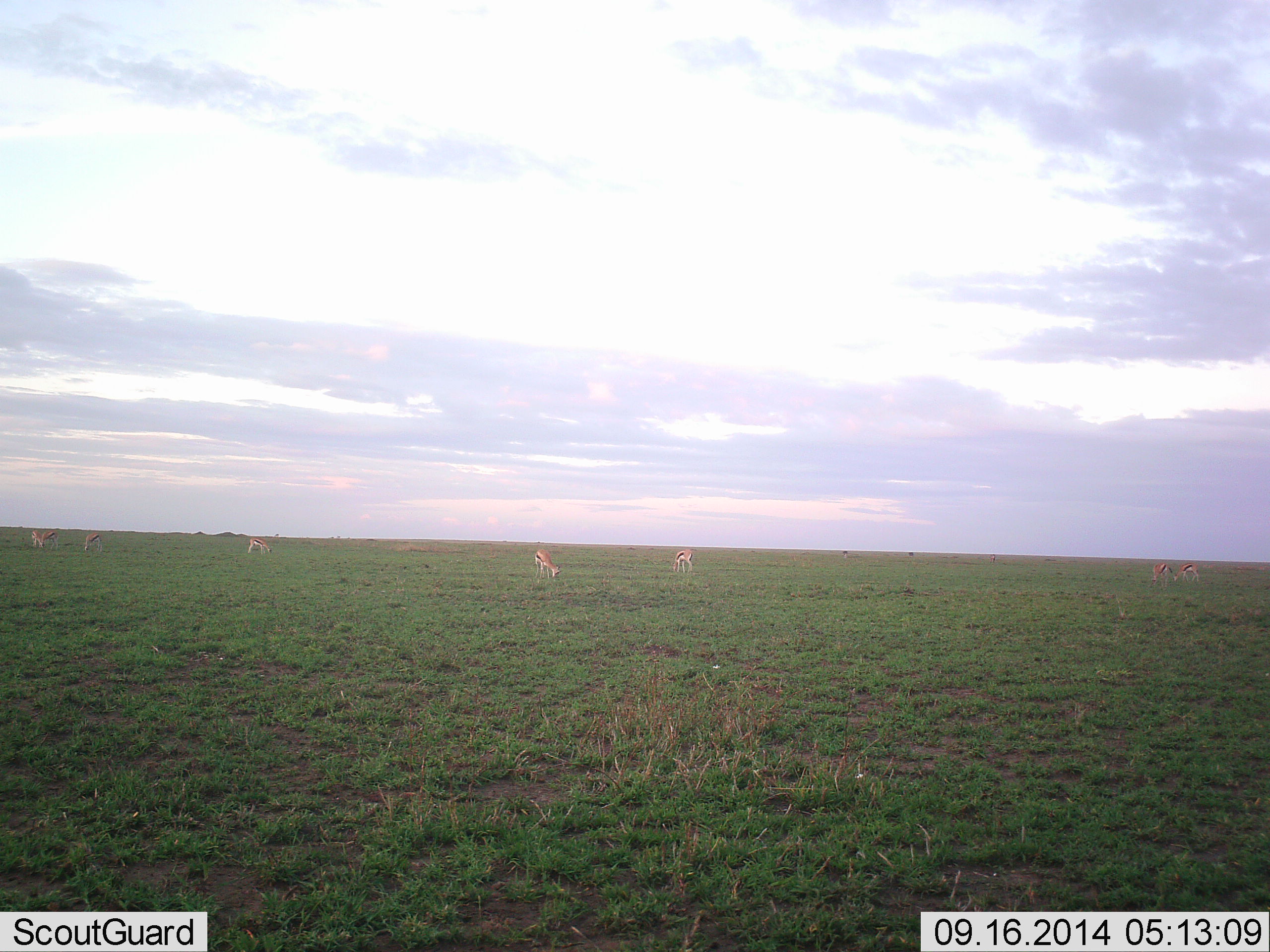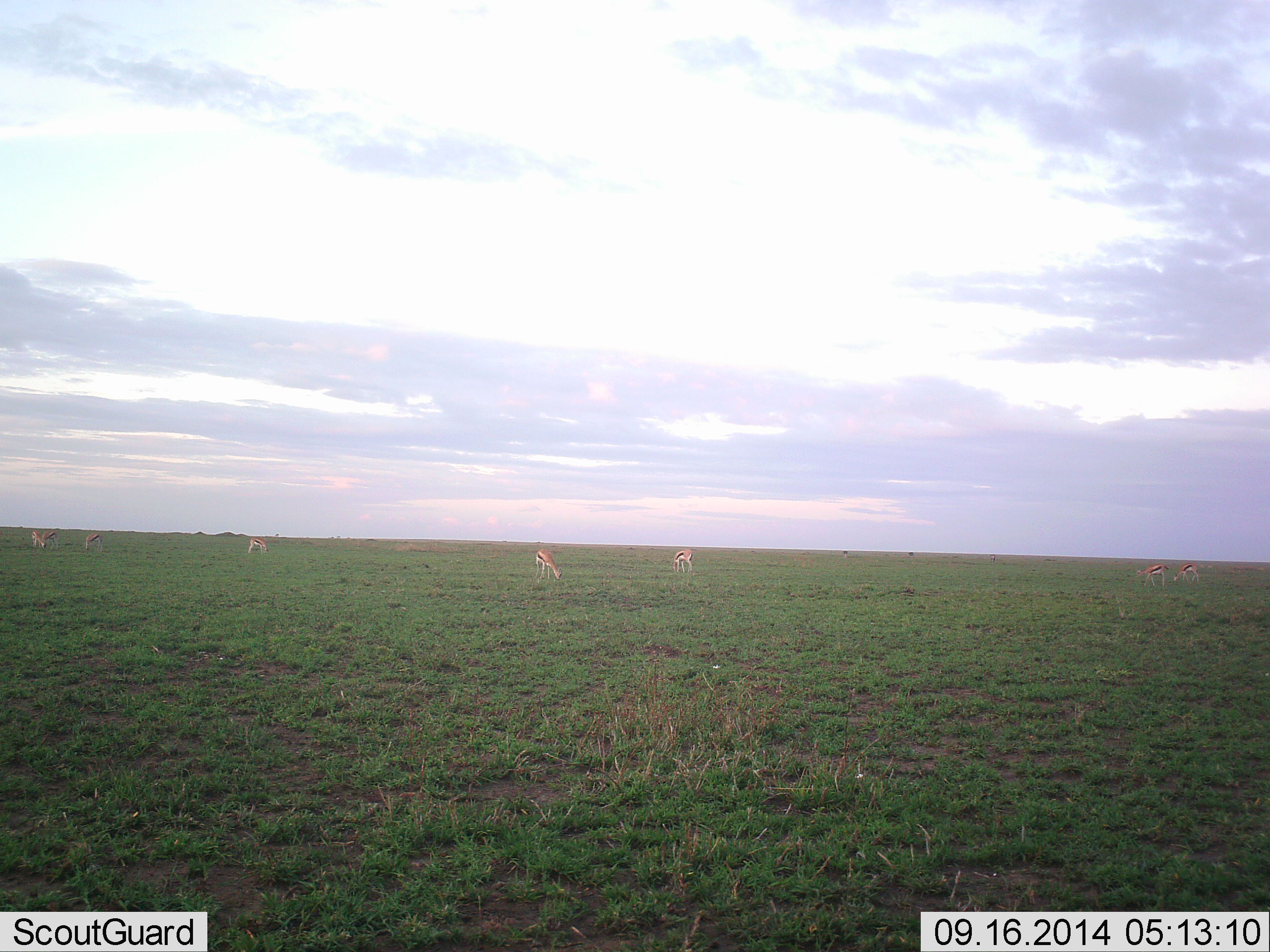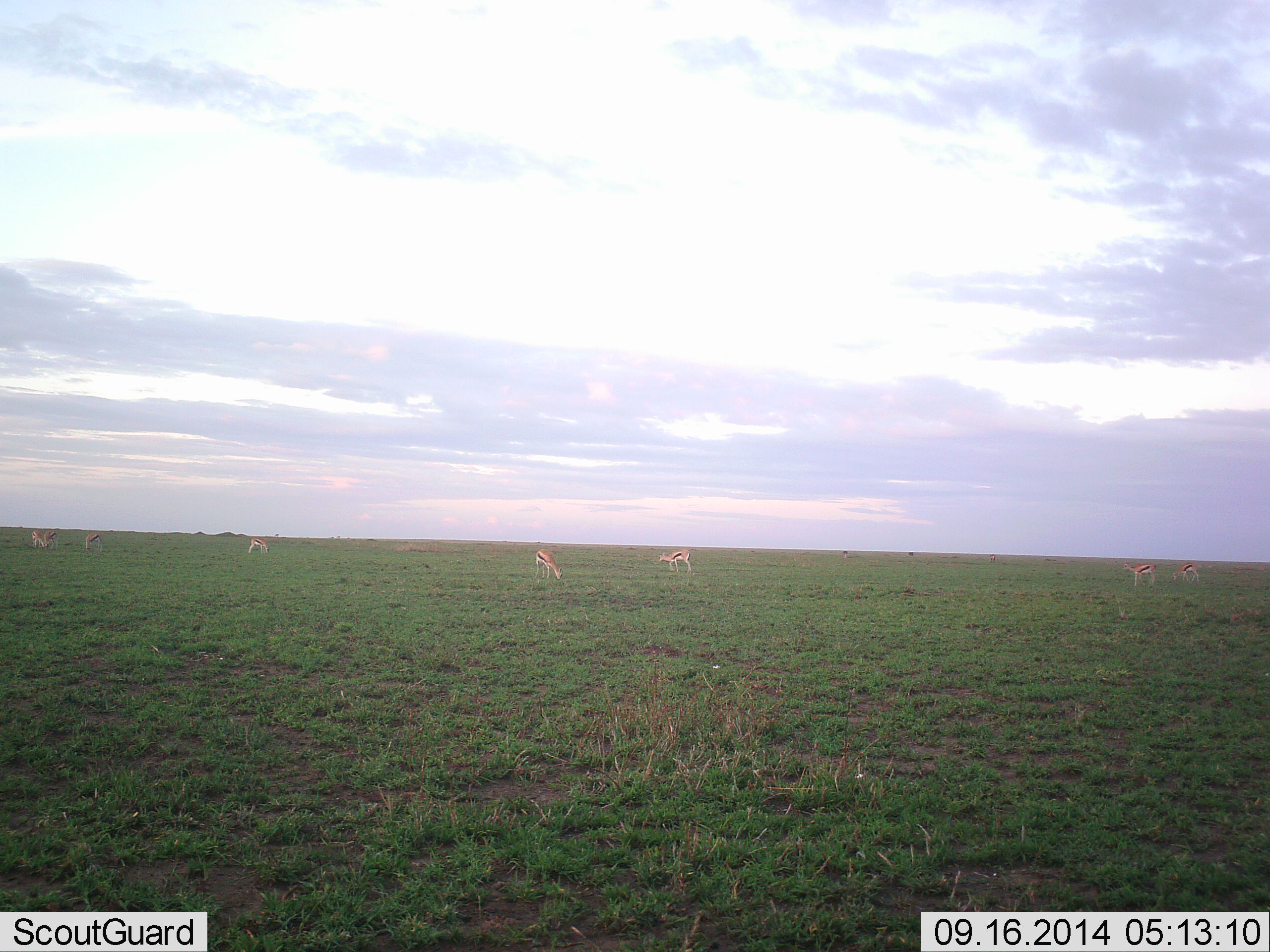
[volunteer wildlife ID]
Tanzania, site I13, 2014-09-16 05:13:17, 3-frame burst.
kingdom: Animalia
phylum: Chordata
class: Mammalia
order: Artiodactyla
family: Bovidae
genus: Eudorcas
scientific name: Eudorcas thomsonii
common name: thomson's gazelle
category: gazellethomsons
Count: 7.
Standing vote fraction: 30%.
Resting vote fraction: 0%.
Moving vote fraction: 30%.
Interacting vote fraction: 0%.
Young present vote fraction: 0%.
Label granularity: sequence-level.